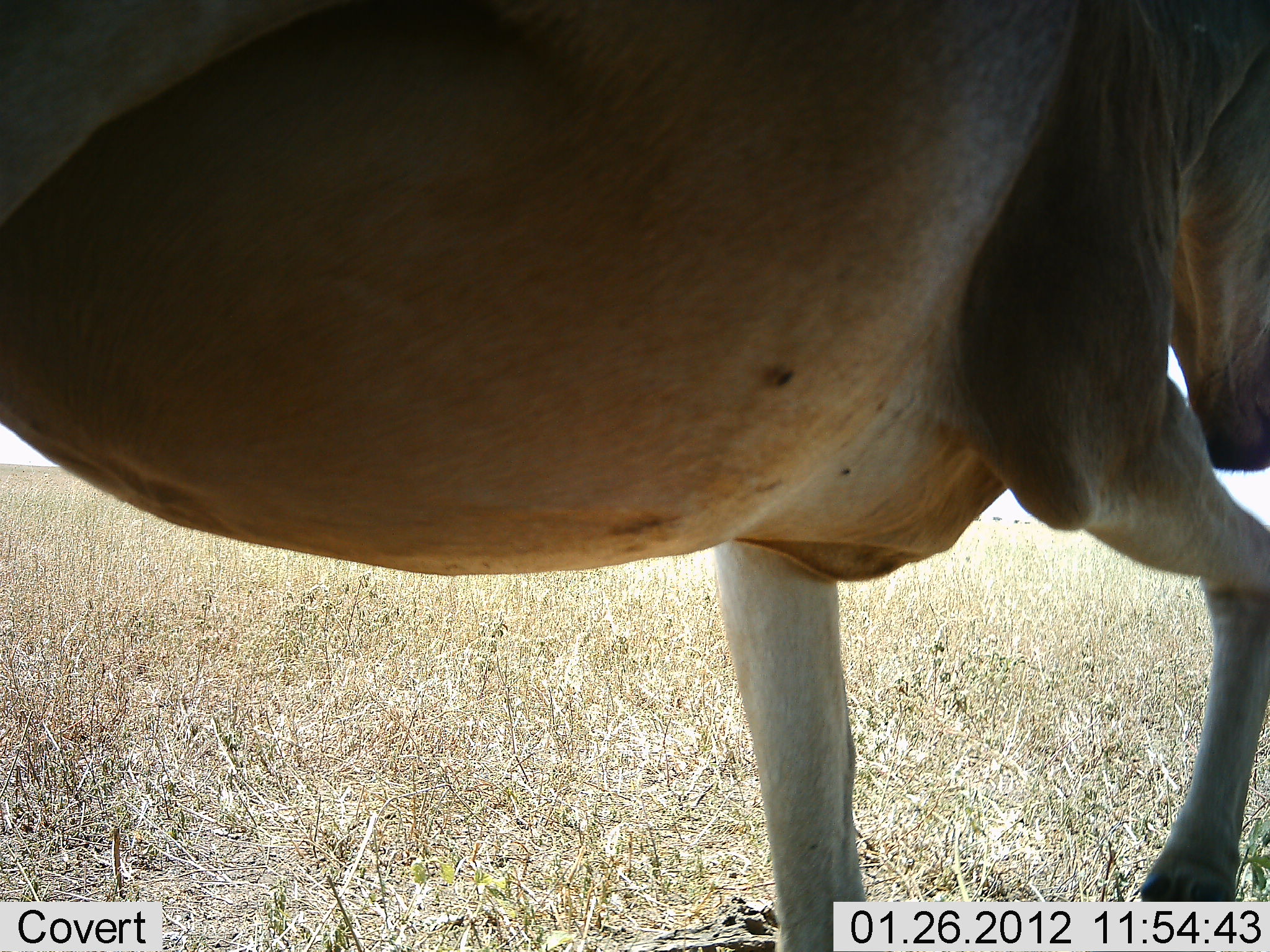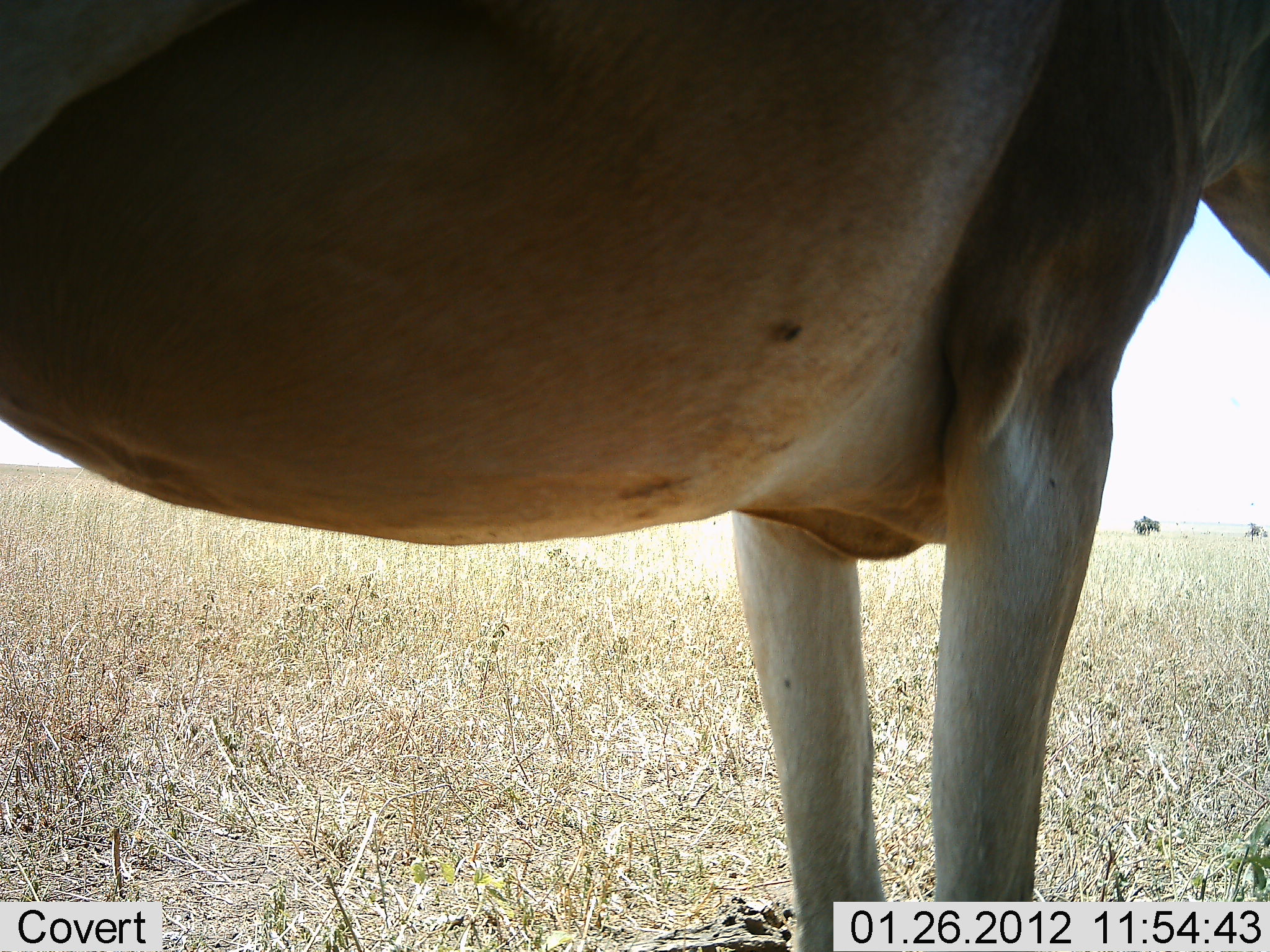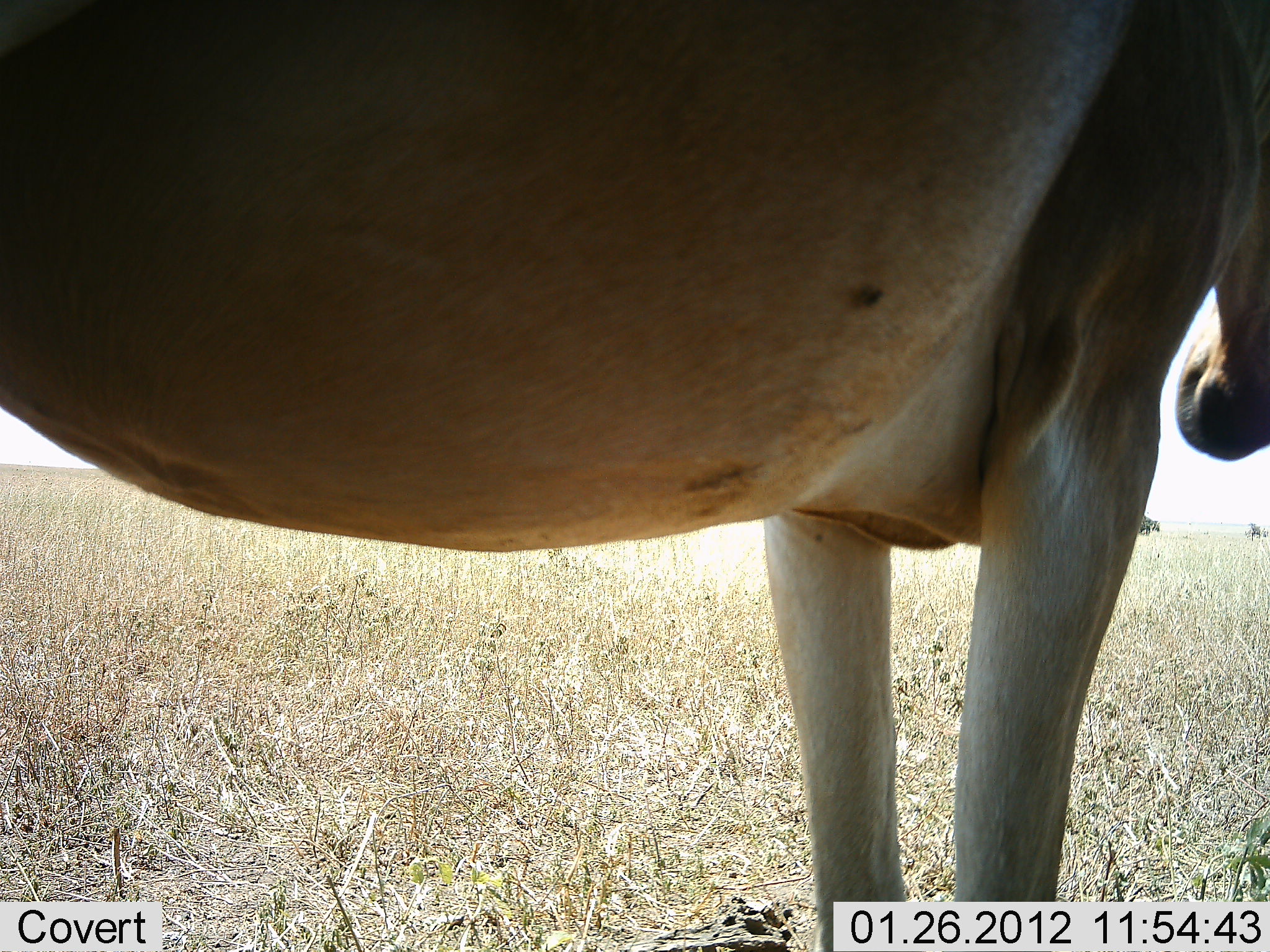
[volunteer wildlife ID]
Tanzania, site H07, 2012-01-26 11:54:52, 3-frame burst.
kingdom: Animalia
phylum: Chordata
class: Mammalia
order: Artiodactyla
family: Bovidae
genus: Alcelaphus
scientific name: Alcelaphus buselaphus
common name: hartebeest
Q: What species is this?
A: Hartebeest (Alcelaphus buselaphus).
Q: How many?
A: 1.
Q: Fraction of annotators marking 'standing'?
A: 100%.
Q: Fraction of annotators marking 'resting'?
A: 0%.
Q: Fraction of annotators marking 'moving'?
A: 0%.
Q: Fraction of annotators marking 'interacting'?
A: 0%.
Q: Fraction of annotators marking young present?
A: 0%.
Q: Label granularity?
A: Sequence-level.